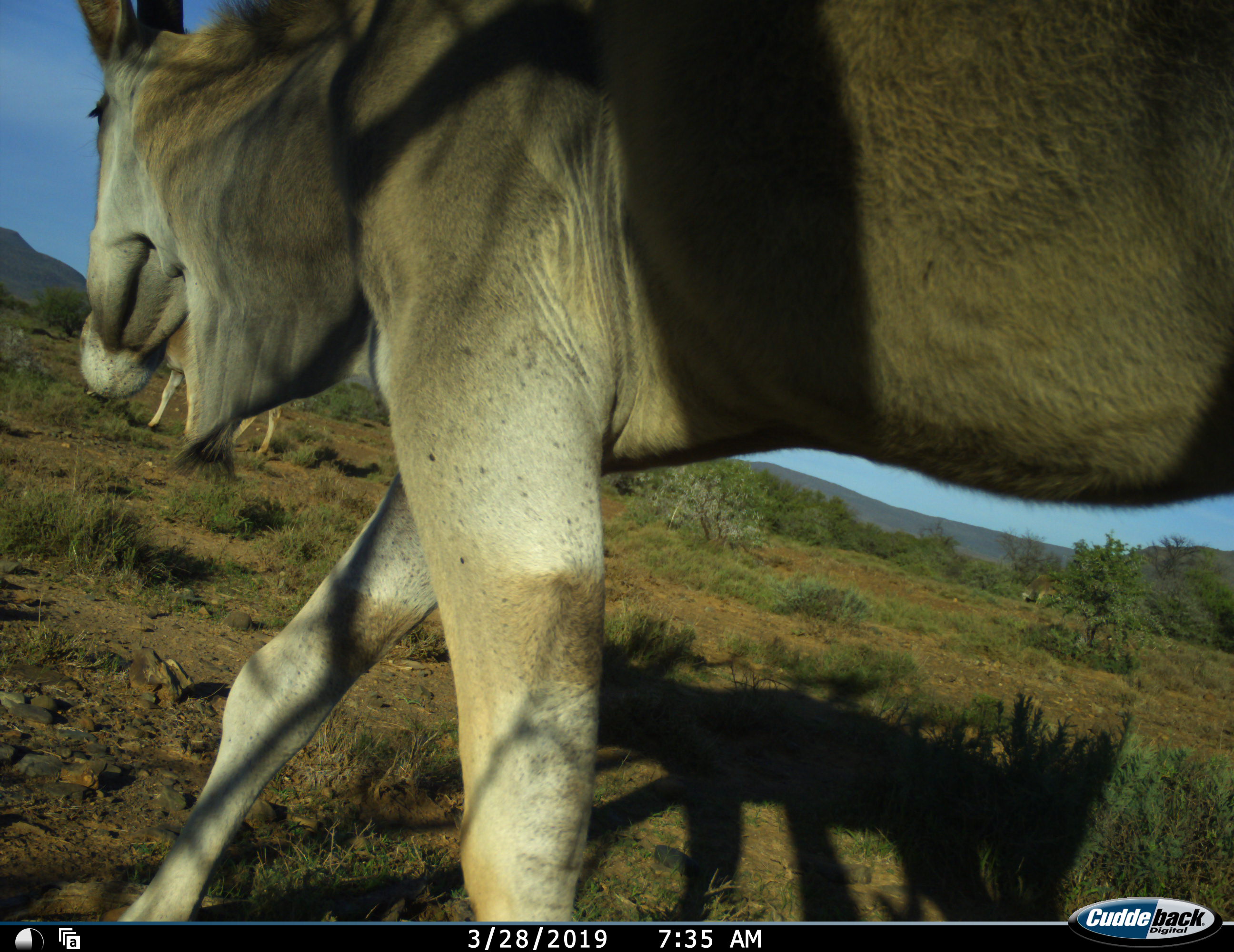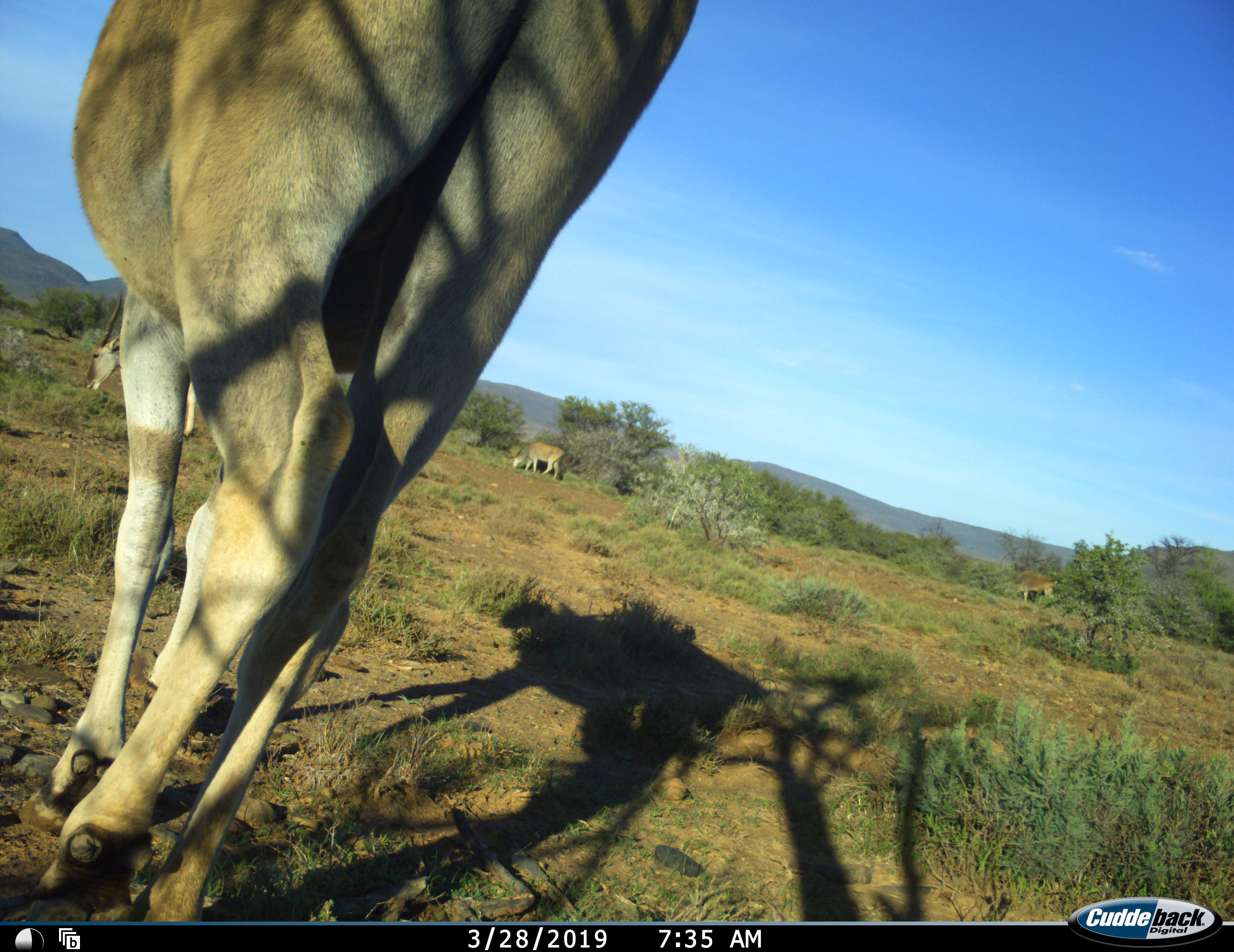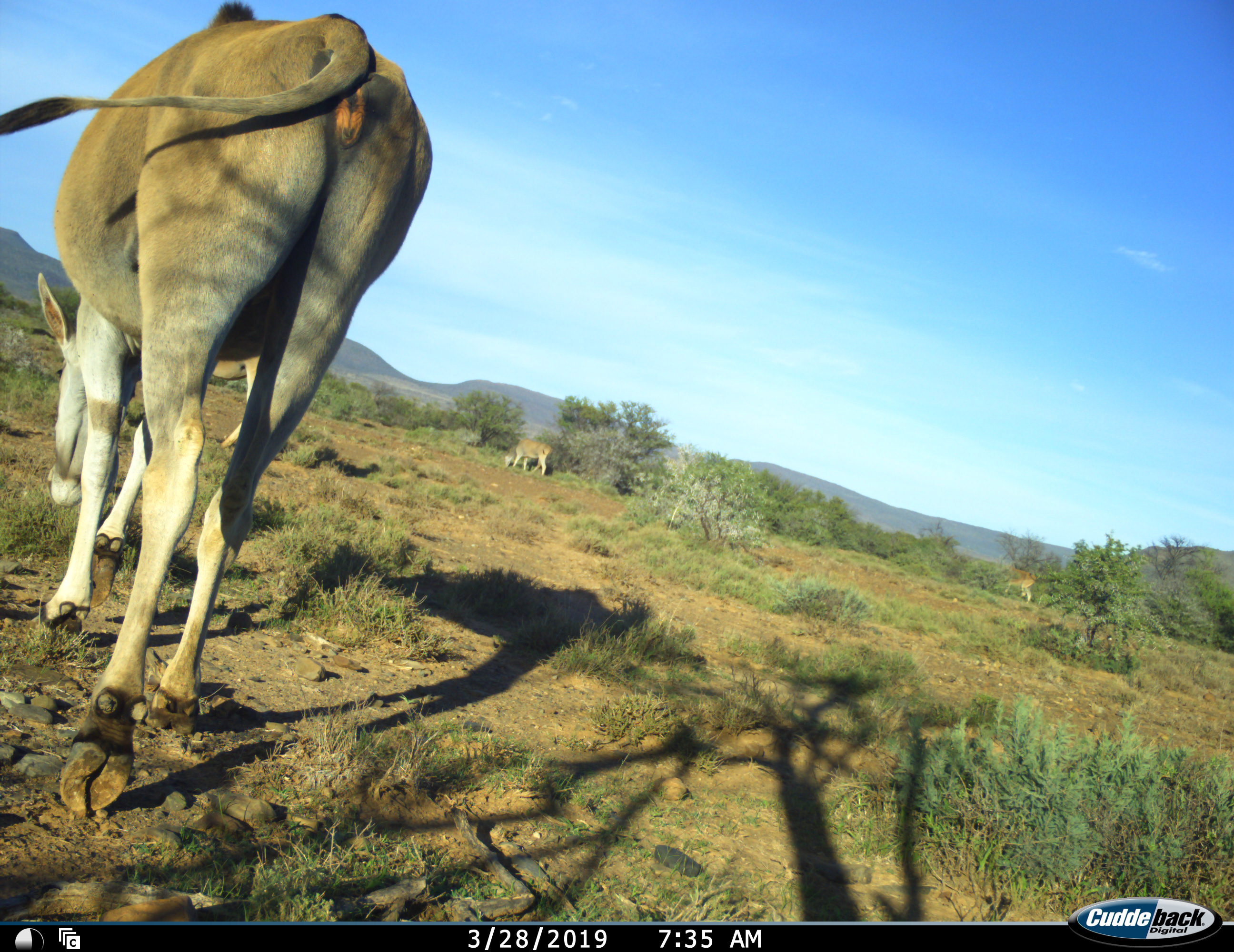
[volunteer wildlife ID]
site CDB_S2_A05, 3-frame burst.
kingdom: Animalia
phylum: Chordata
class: Mammalia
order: Artiodactyla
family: Bovidae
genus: Tragelaphus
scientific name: Tragelaphus oryx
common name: eland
Eland (Tragelaphus oryx), count 4. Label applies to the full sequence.